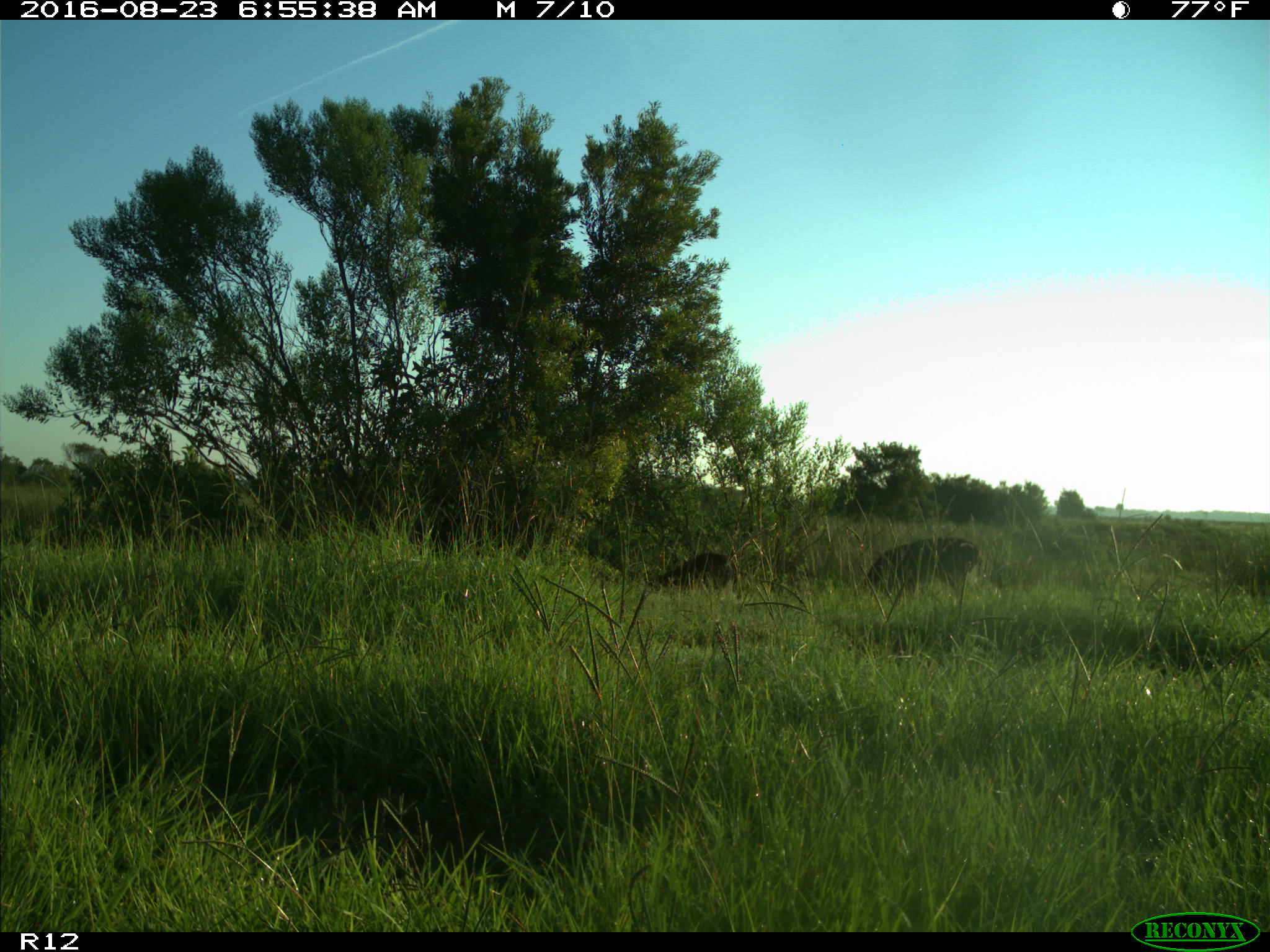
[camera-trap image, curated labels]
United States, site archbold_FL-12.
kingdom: Animalia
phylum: Chordata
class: Mammalia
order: Artiodactyla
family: Cervidae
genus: Odocoileus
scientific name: Odocoileus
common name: deer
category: unidentified deer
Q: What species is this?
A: Unidentified deer (deer) (Odocoileus).